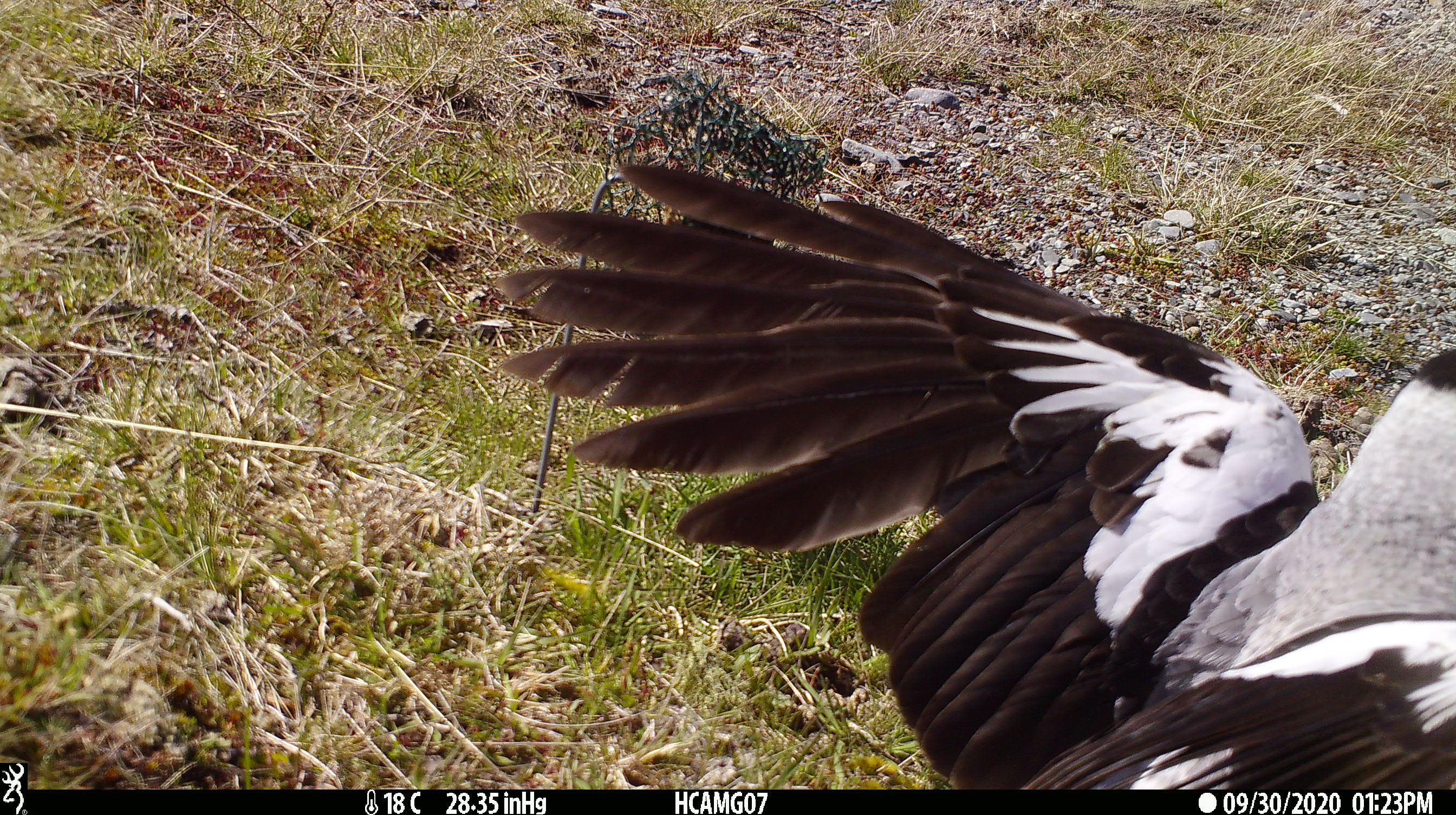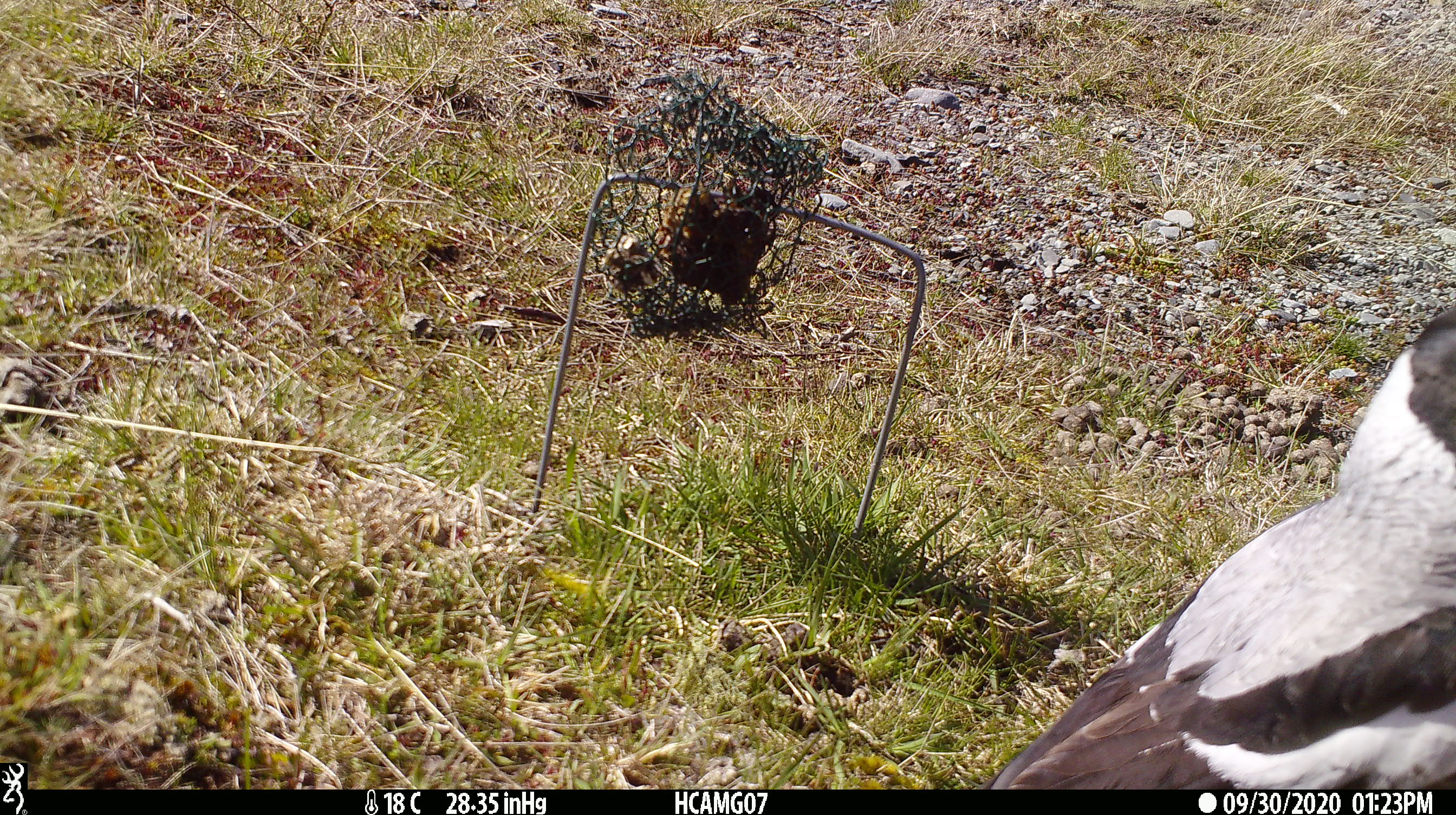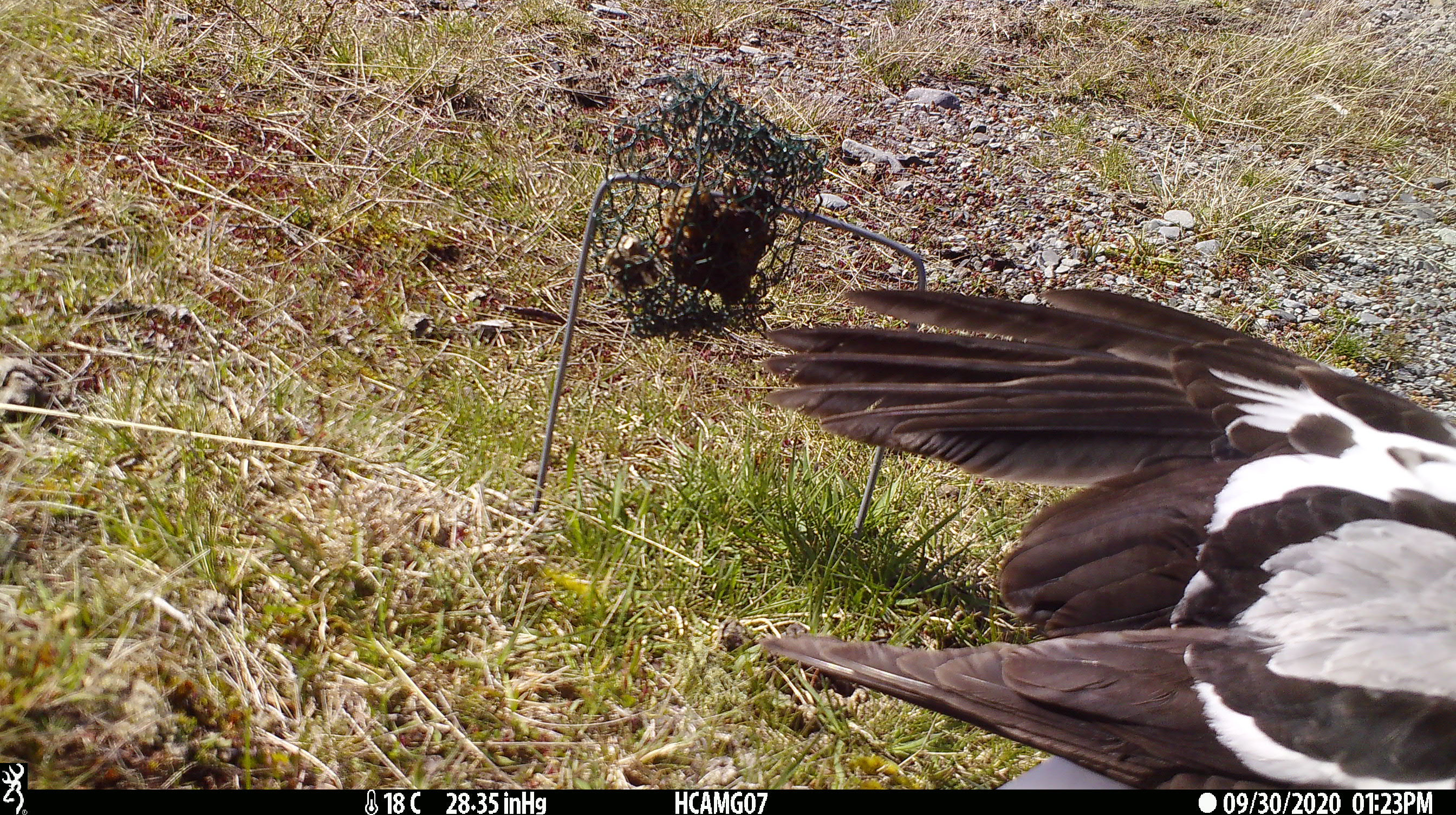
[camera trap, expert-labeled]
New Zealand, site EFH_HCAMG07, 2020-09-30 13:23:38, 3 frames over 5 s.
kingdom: Animalia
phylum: Chordata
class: Aves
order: Passeriformes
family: Artamidae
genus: Gymnorhina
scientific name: Gymnorhina tibicen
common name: australian magpie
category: magpie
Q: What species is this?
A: Magpie (australian magpie) (Gymnorhina tibicen).